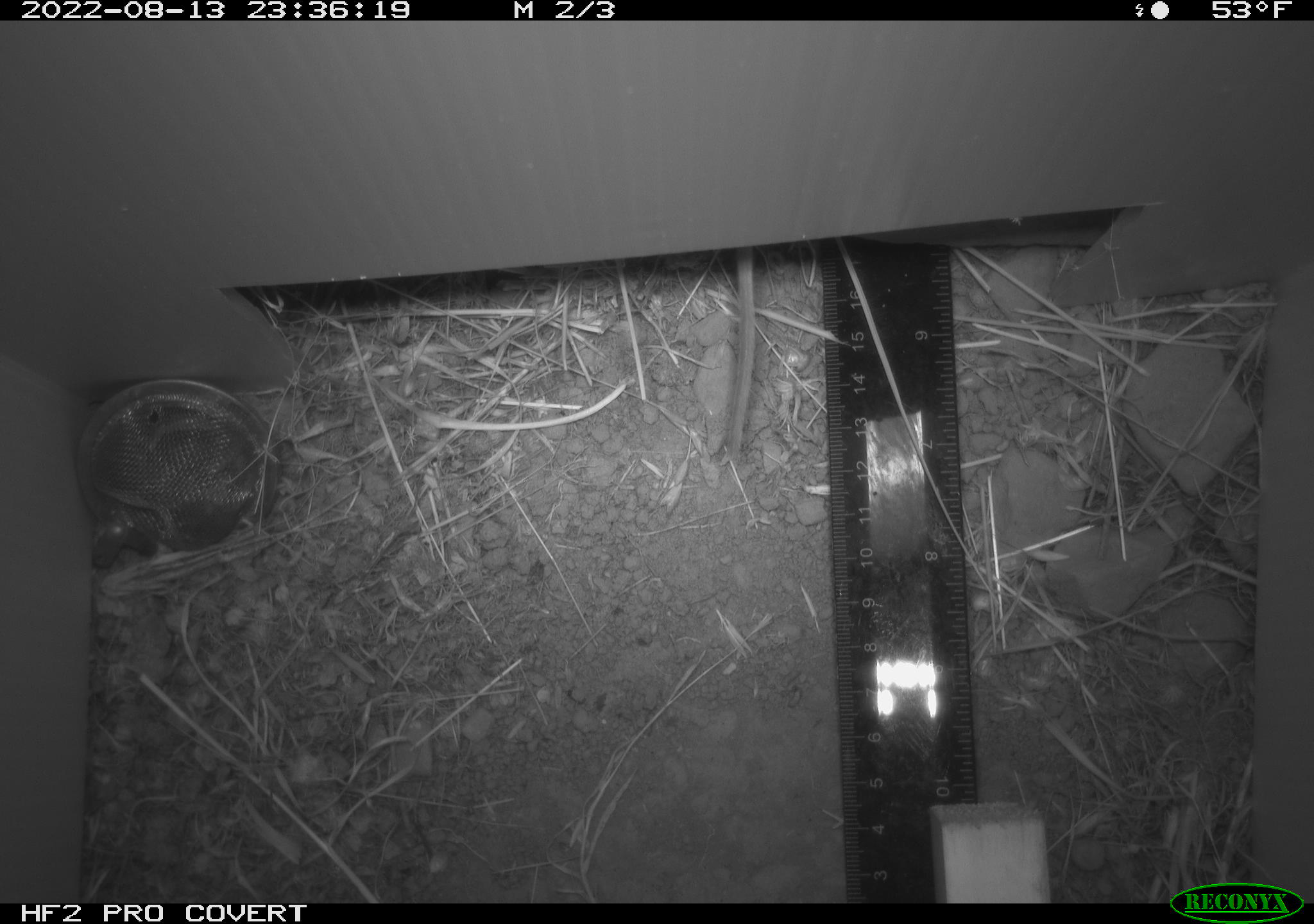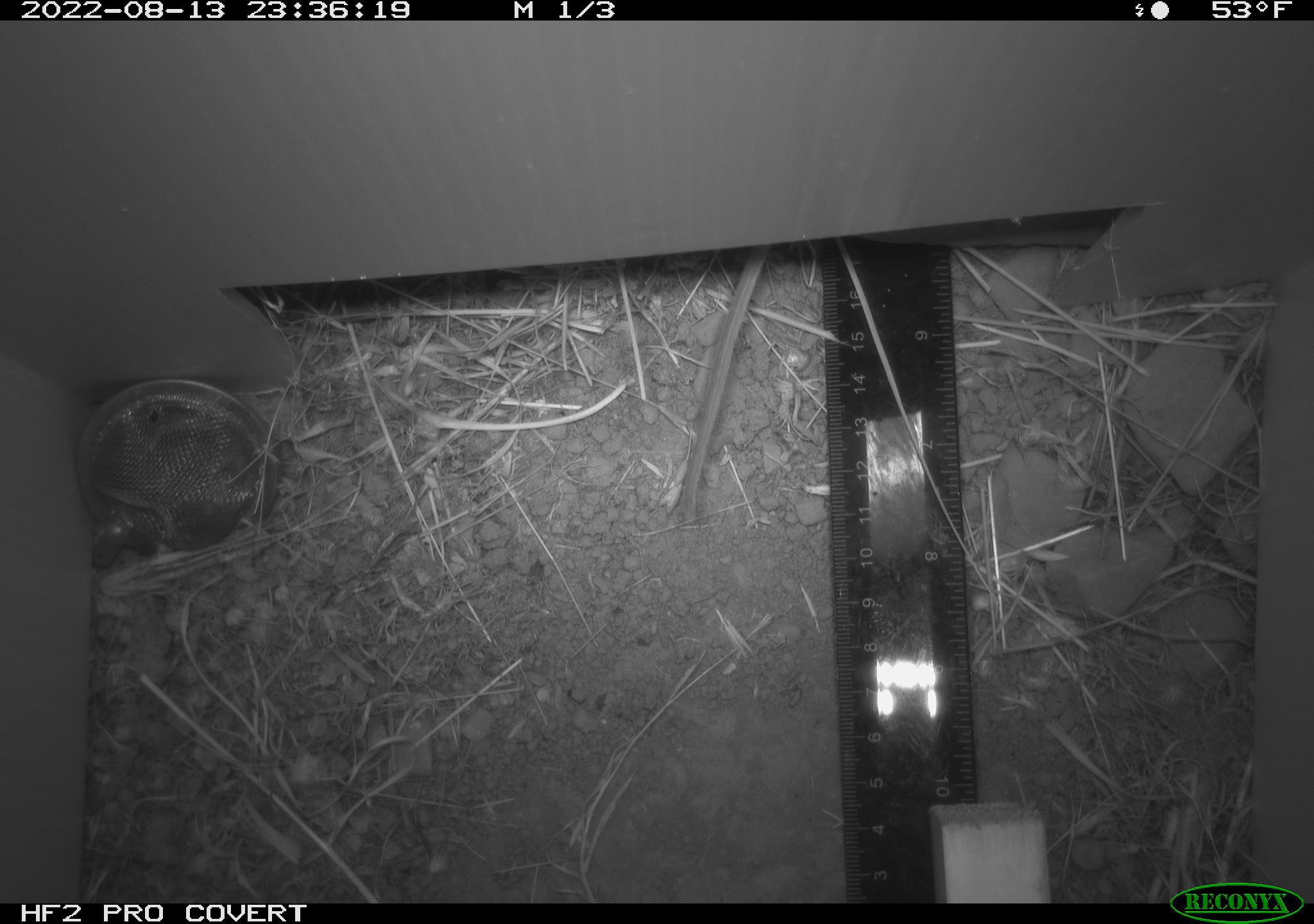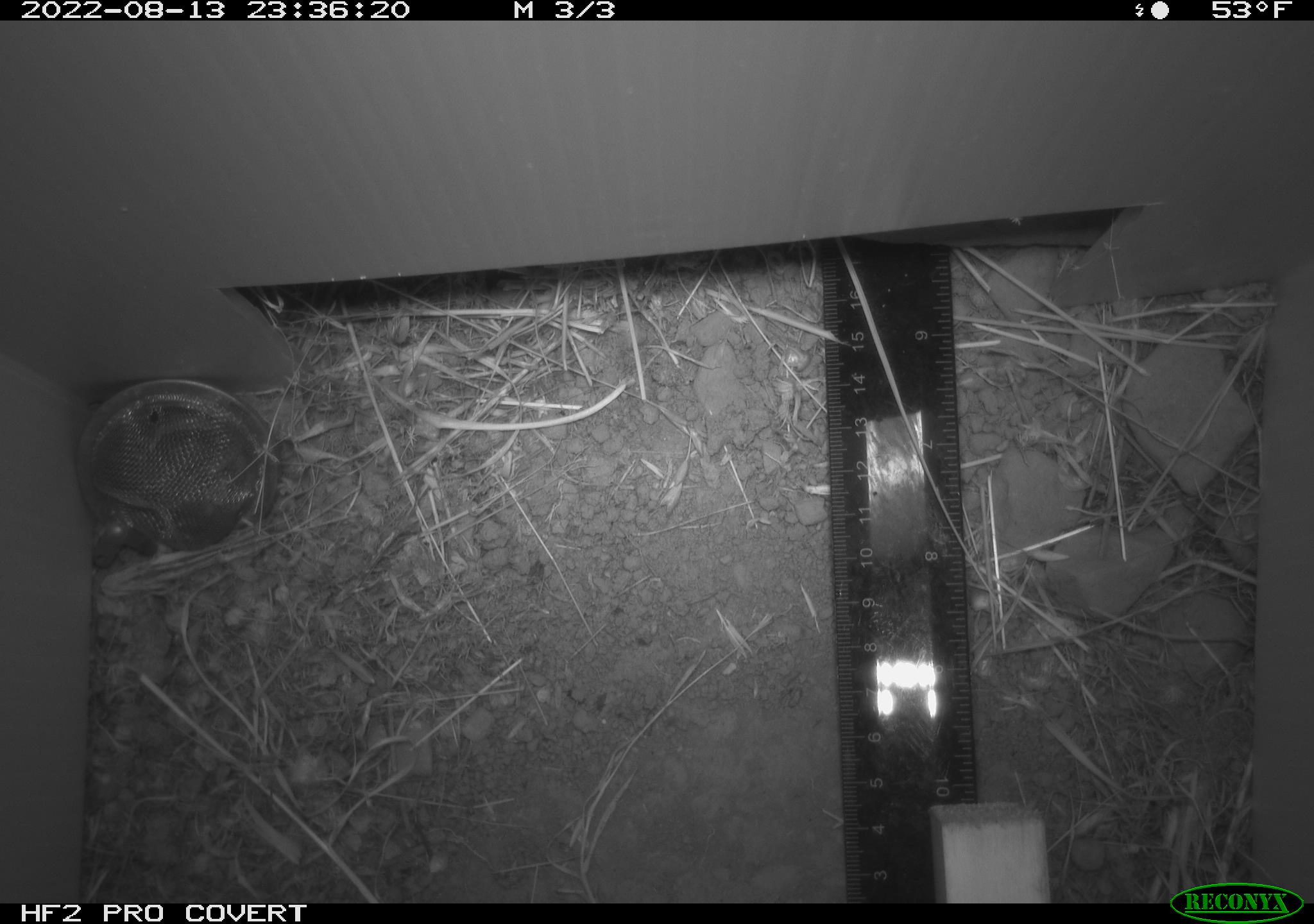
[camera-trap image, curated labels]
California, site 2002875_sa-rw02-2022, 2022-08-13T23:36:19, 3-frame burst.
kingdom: Animalia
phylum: Chordata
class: Mammalia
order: Rodentia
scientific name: Rodentia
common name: mouse species